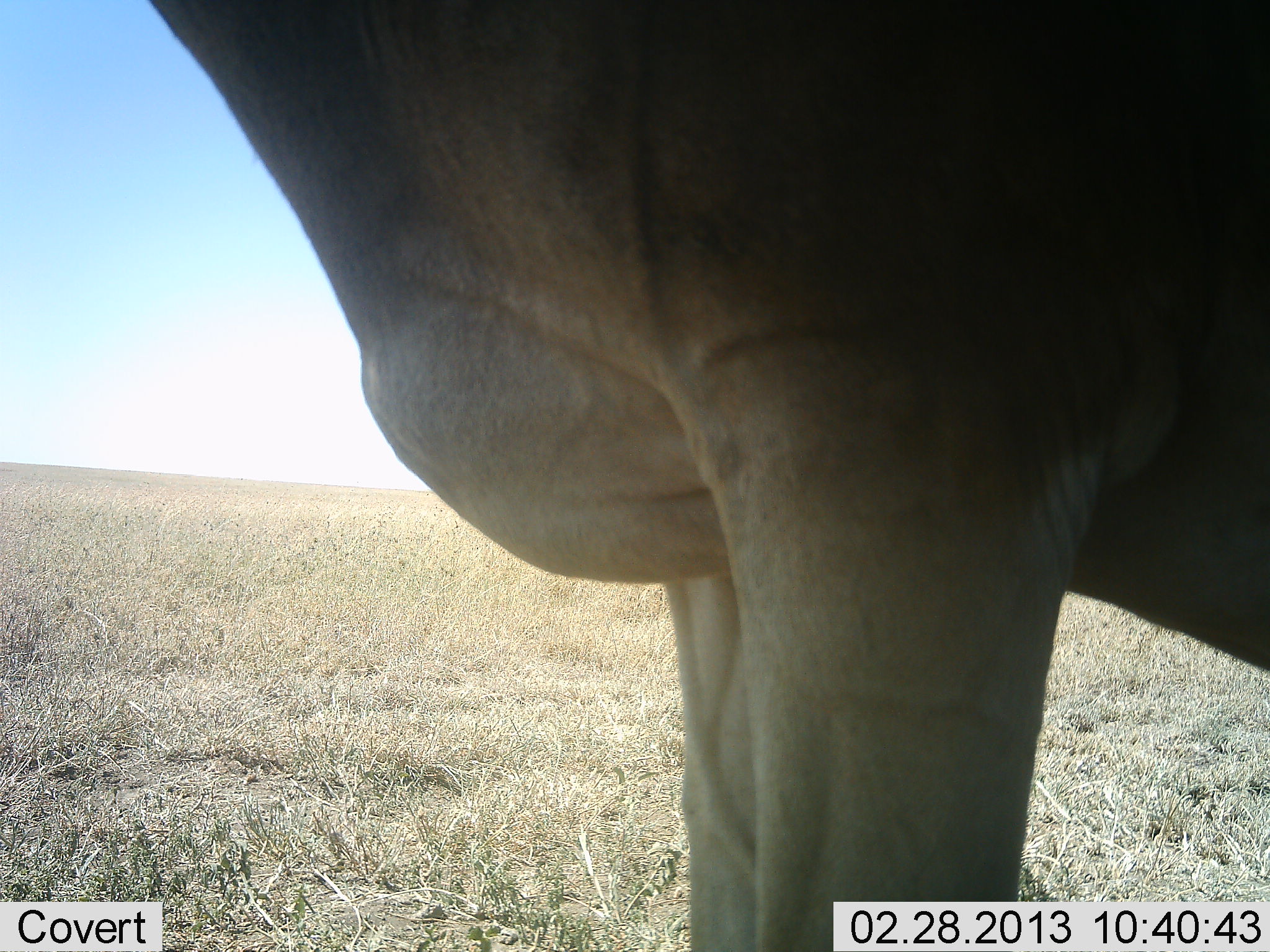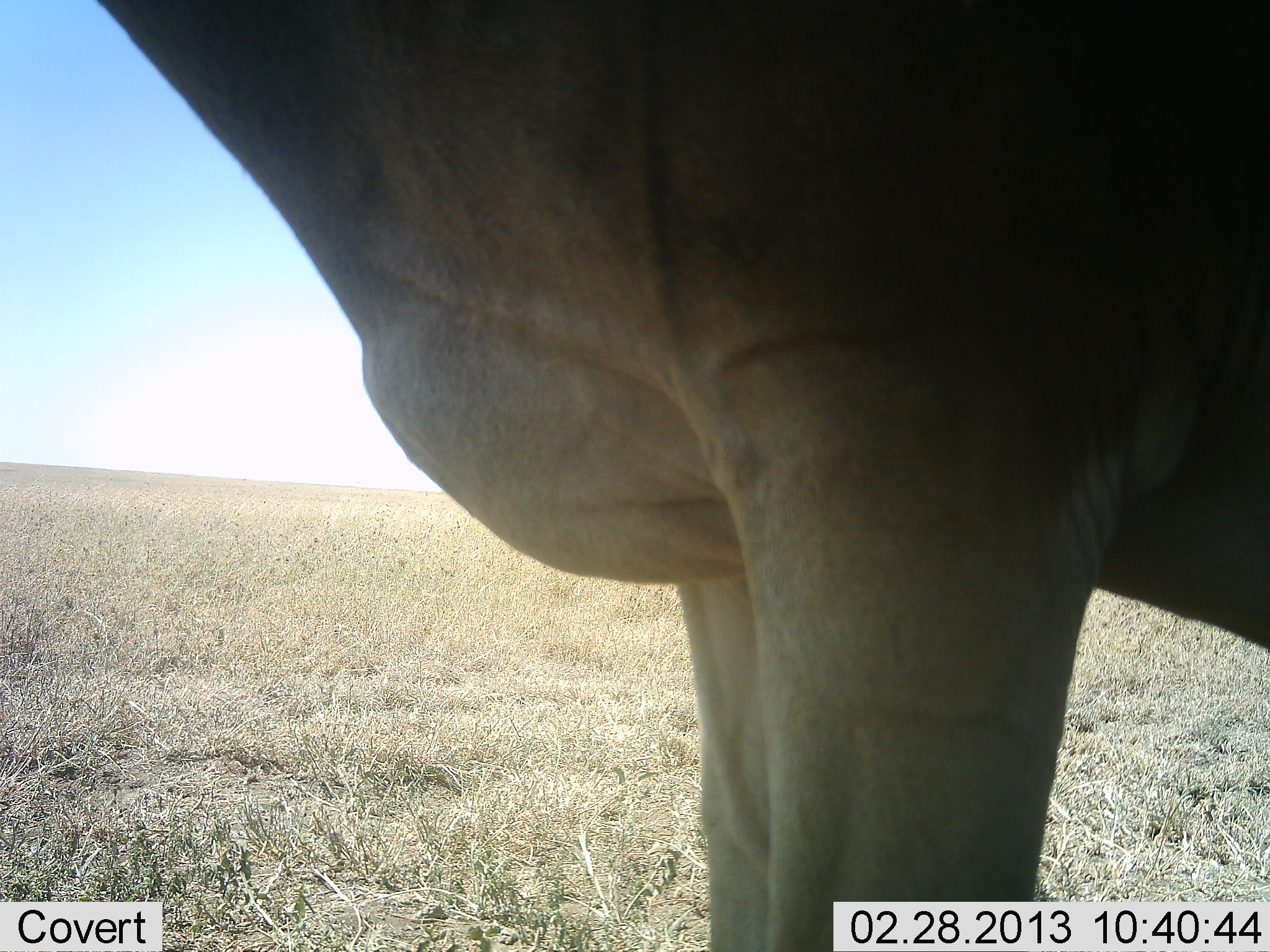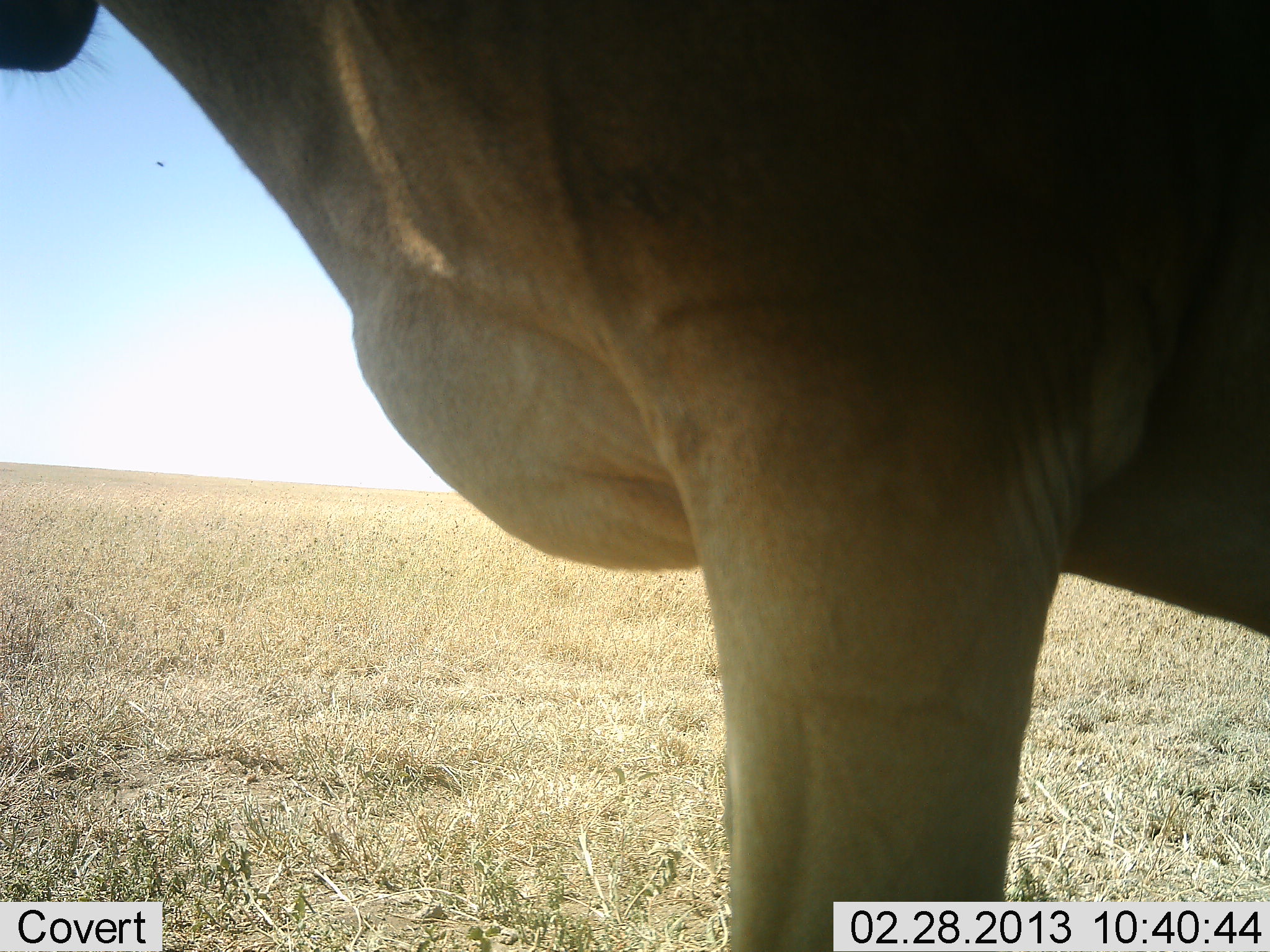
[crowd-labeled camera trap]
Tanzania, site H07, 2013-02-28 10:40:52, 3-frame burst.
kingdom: Animalia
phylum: Chordata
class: Mammalia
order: Artiodactyla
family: Bovidae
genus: Alcelaphus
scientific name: Alcelaphus buselaphus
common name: hartebeest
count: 1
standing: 100%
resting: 0%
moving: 0%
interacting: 0%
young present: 0%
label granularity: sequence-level